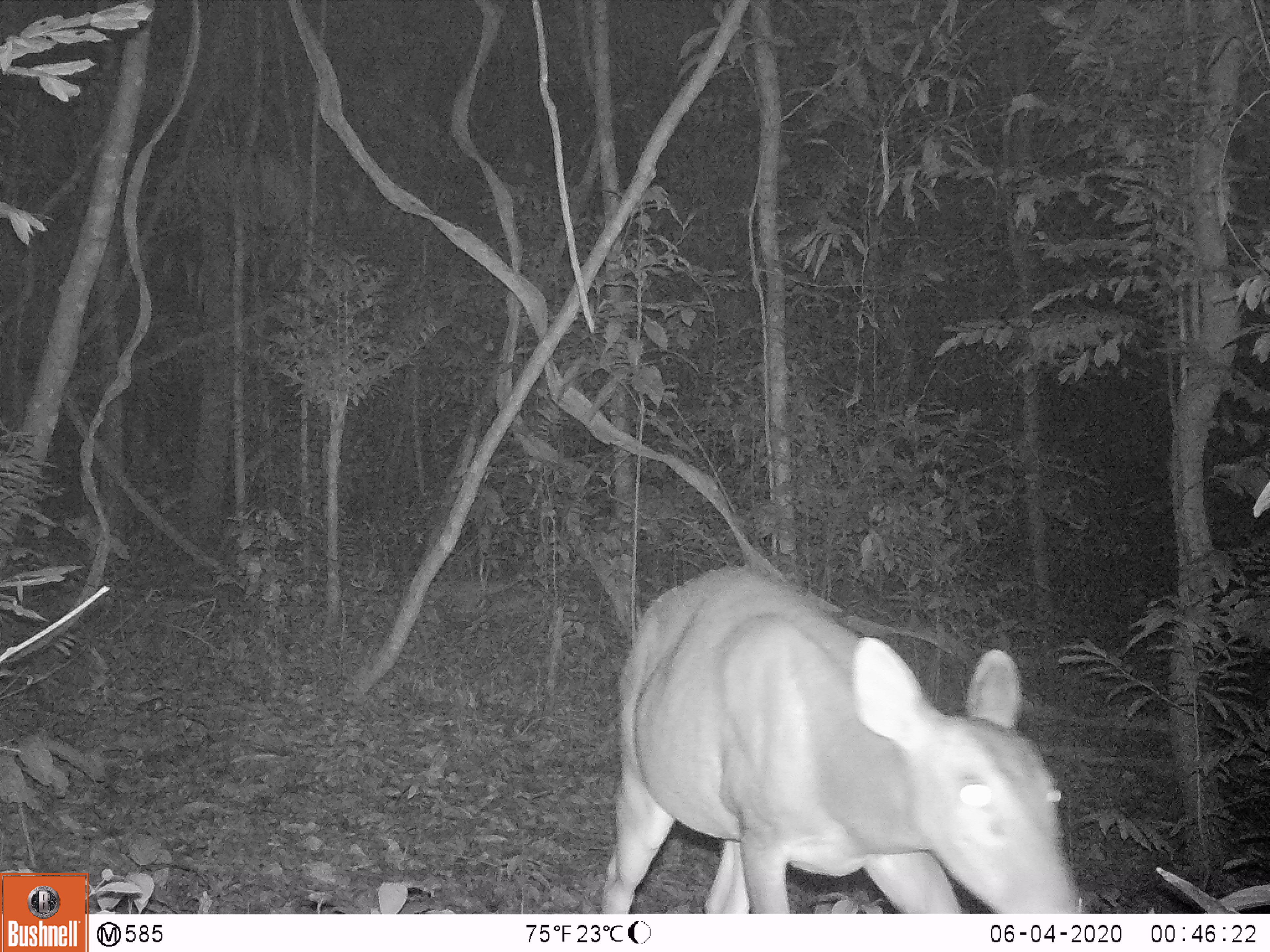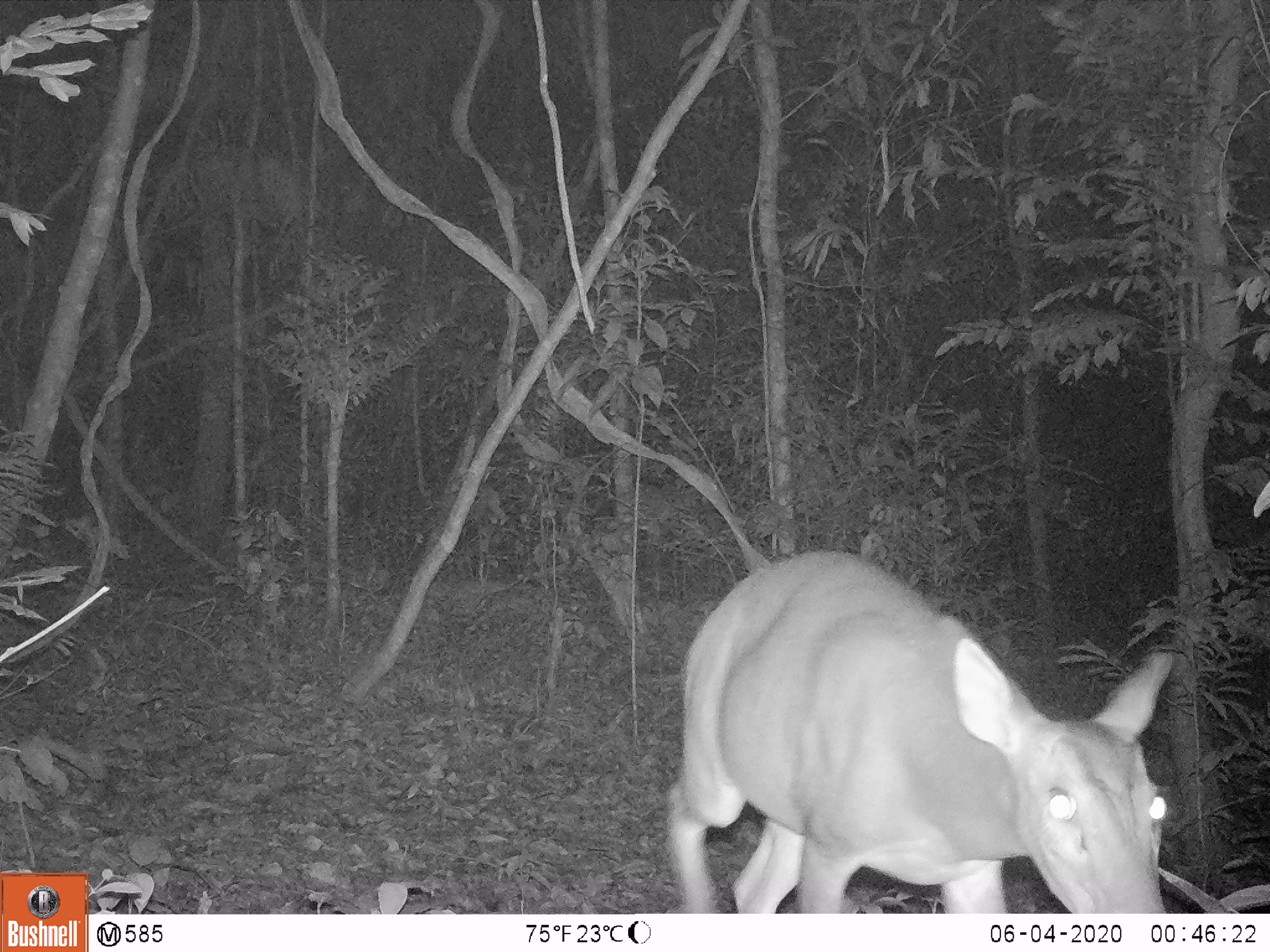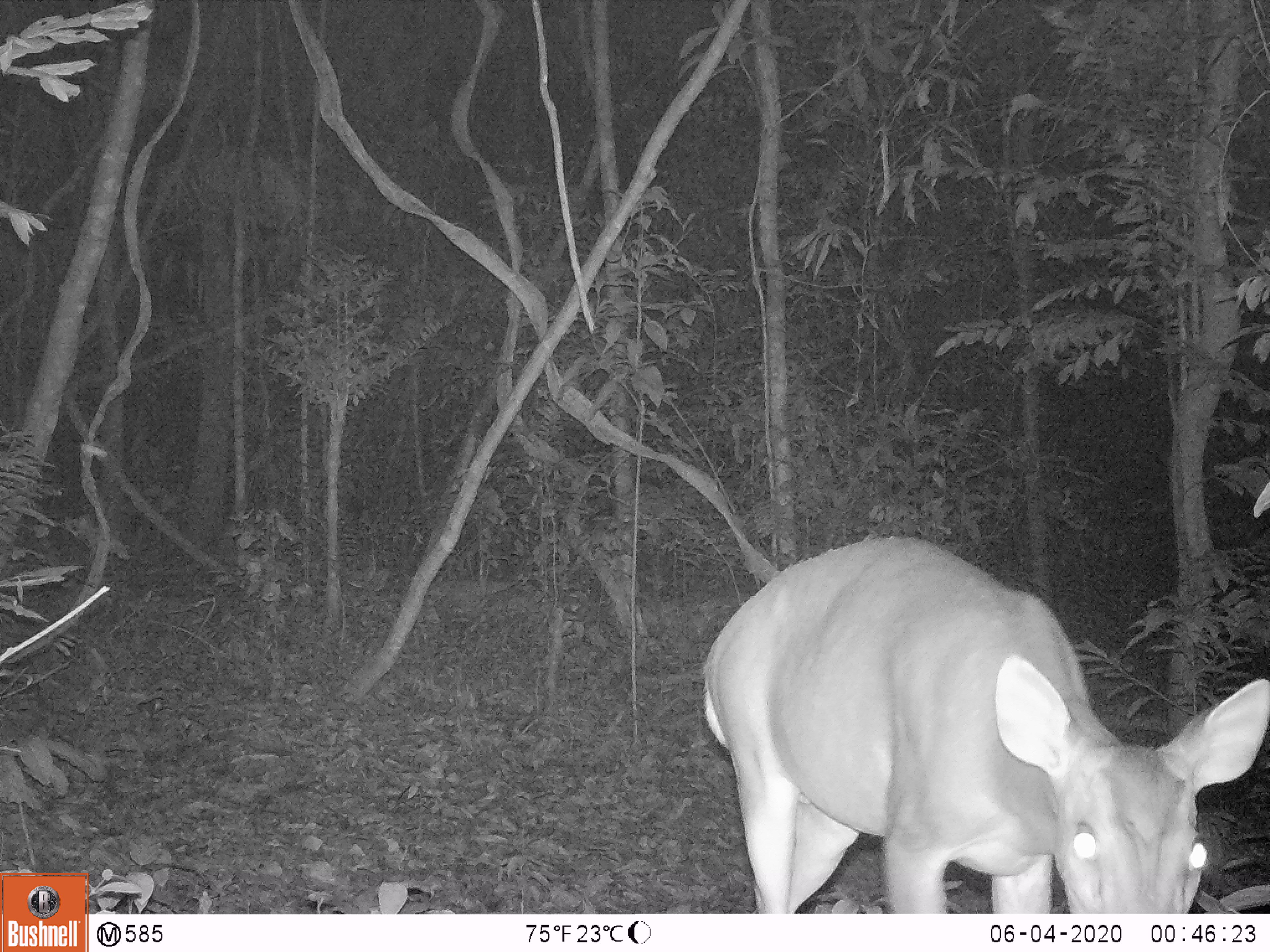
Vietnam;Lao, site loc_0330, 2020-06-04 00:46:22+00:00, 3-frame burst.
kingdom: Animalia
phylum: Chordata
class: Mammalia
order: Artiodactyla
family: Cervidae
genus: Muntiacus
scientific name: Muntiacus vuquangensis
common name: large-antlered muntjac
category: large antlered muntjac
Large antlered muntjac (large-antlered muntjac) (Muntiacus vuquangensis). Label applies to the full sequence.